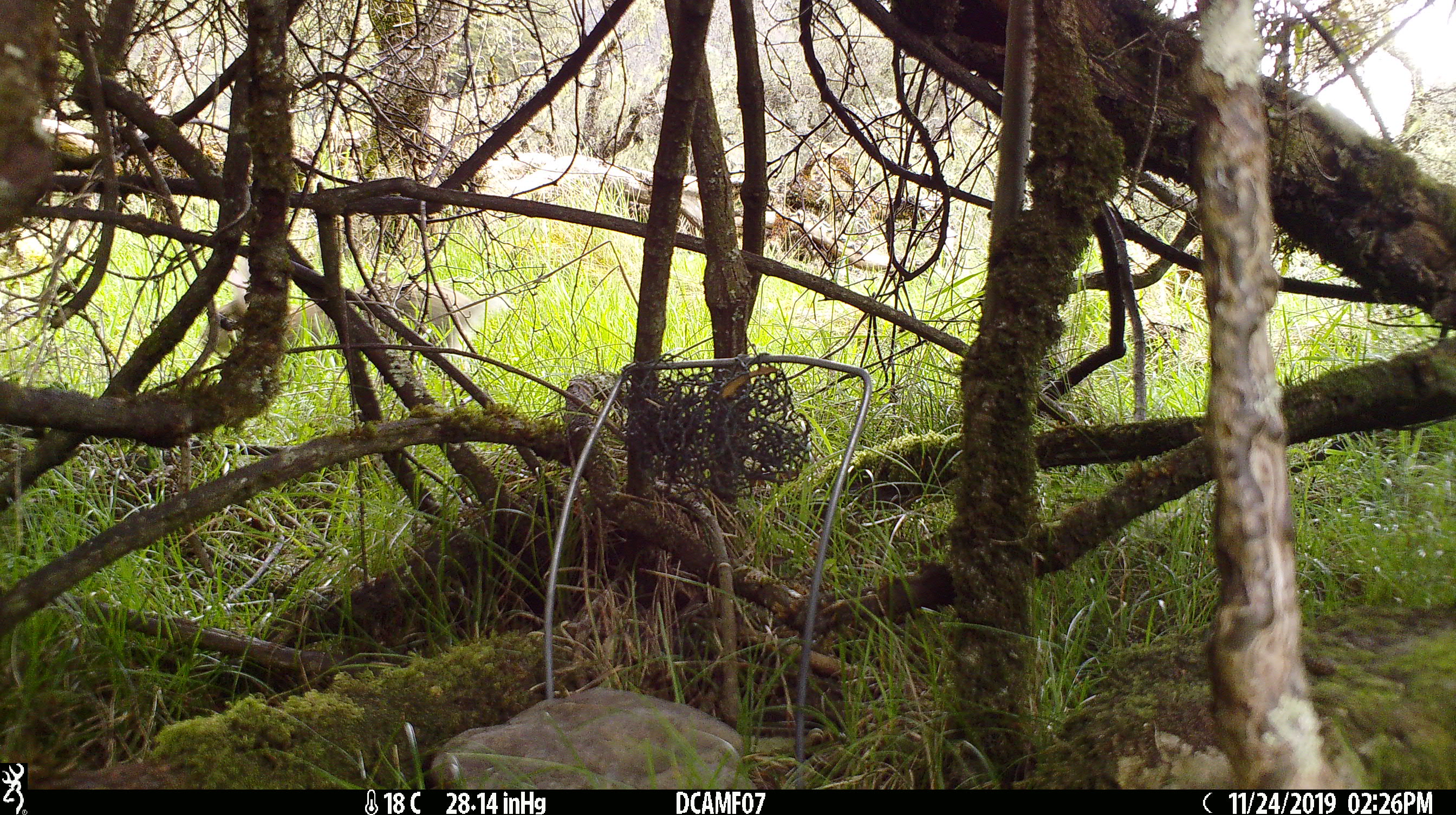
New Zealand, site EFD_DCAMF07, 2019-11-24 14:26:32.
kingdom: Animalia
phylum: Chordata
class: Mammalia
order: Lagomorpha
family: Leporidae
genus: Oryctolagus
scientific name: Oryctolagus cuniculus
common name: european rabbit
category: rabbit